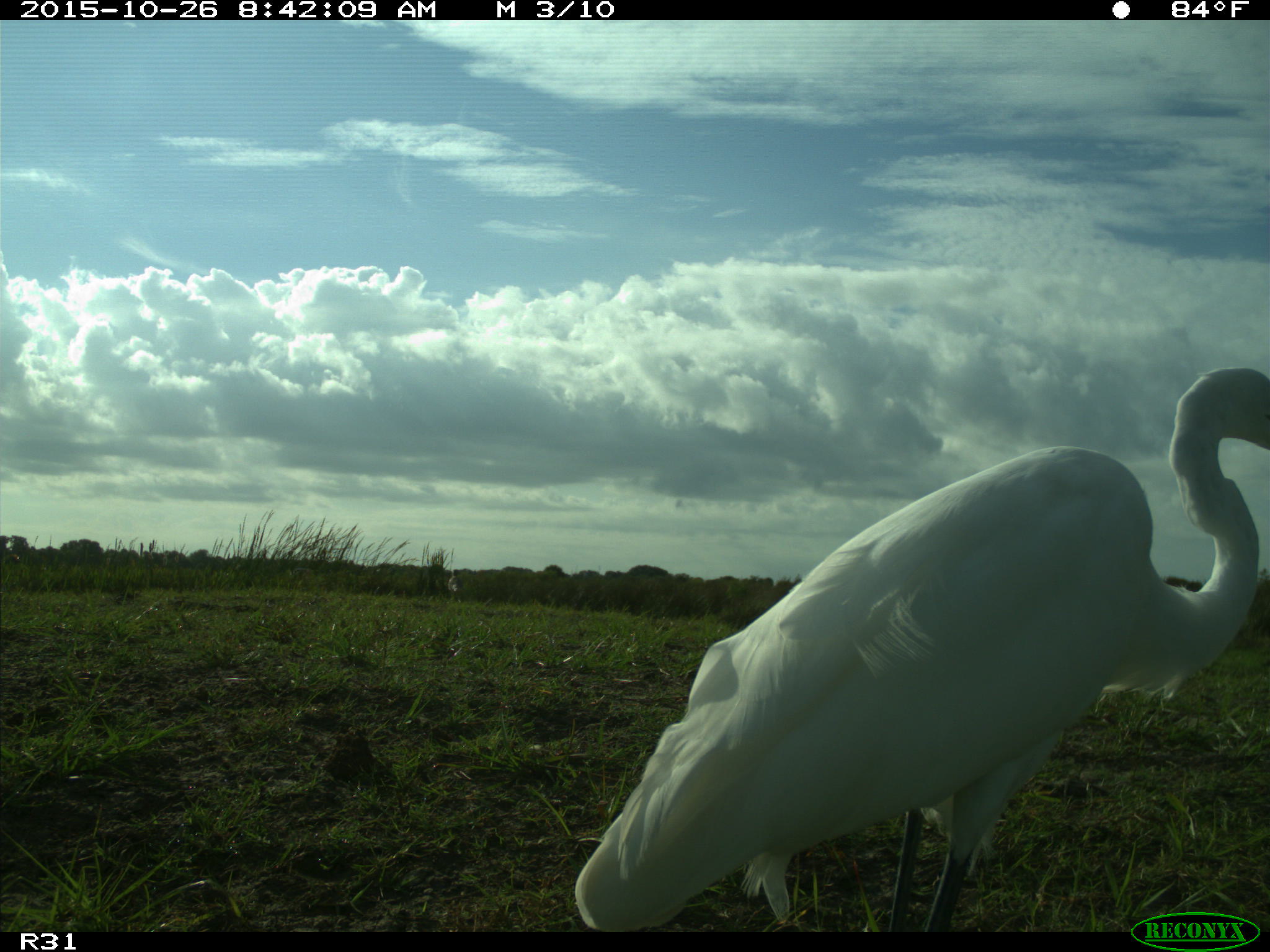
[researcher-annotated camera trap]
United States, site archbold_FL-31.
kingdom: Animalia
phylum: Chordata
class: Aves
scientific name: Aves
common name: birds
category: unidentified bird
Unidentified bird (birds) (Aves).